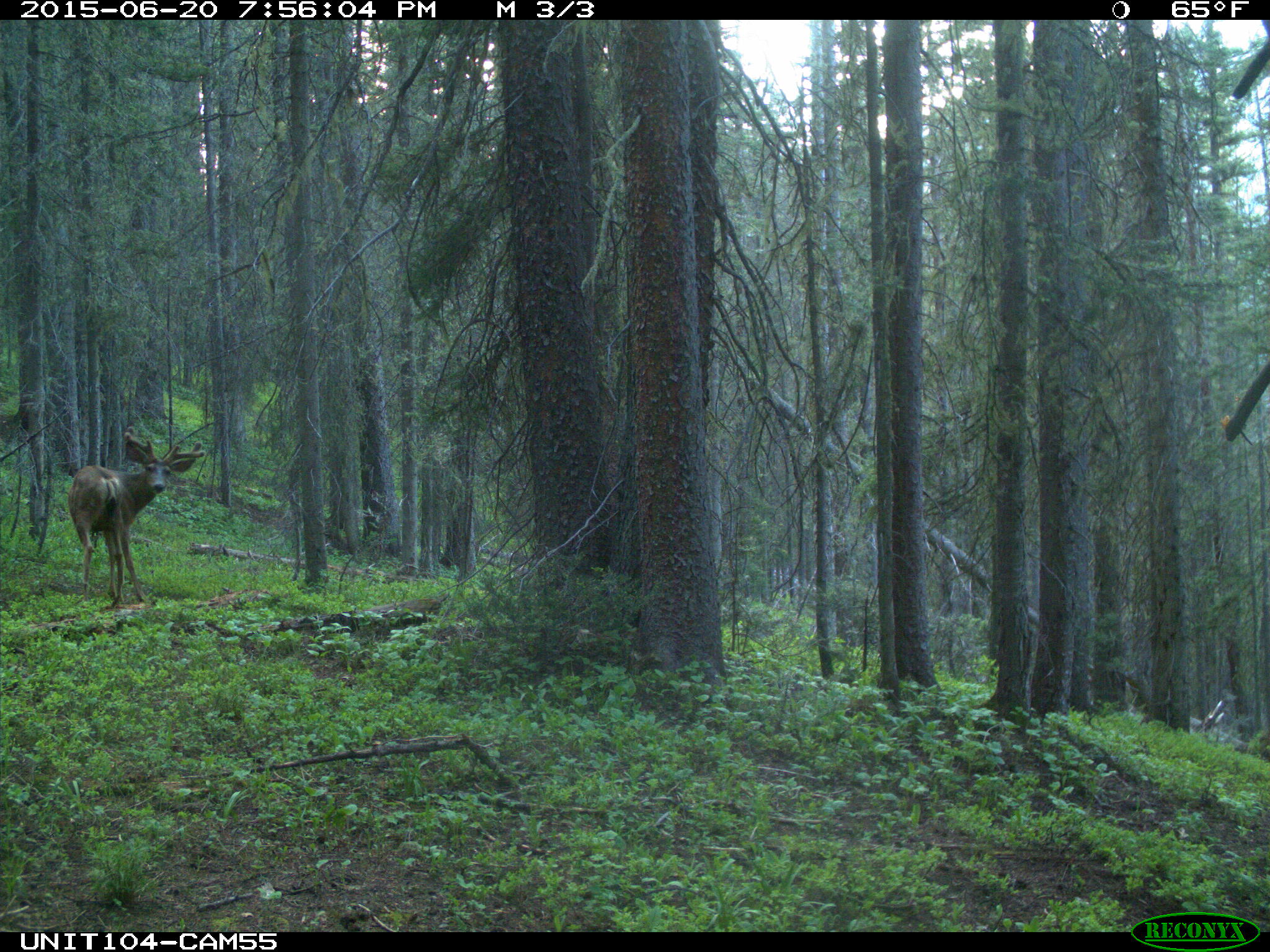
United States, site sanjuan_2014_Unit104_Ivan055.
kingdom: Animalia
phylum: Chordata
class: Mammalia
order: Artiodactyla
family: Cervidae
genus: Odocoileus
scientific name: Odocoileus hemionus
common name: mule deer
Odocoileus hemionus (mule deer).